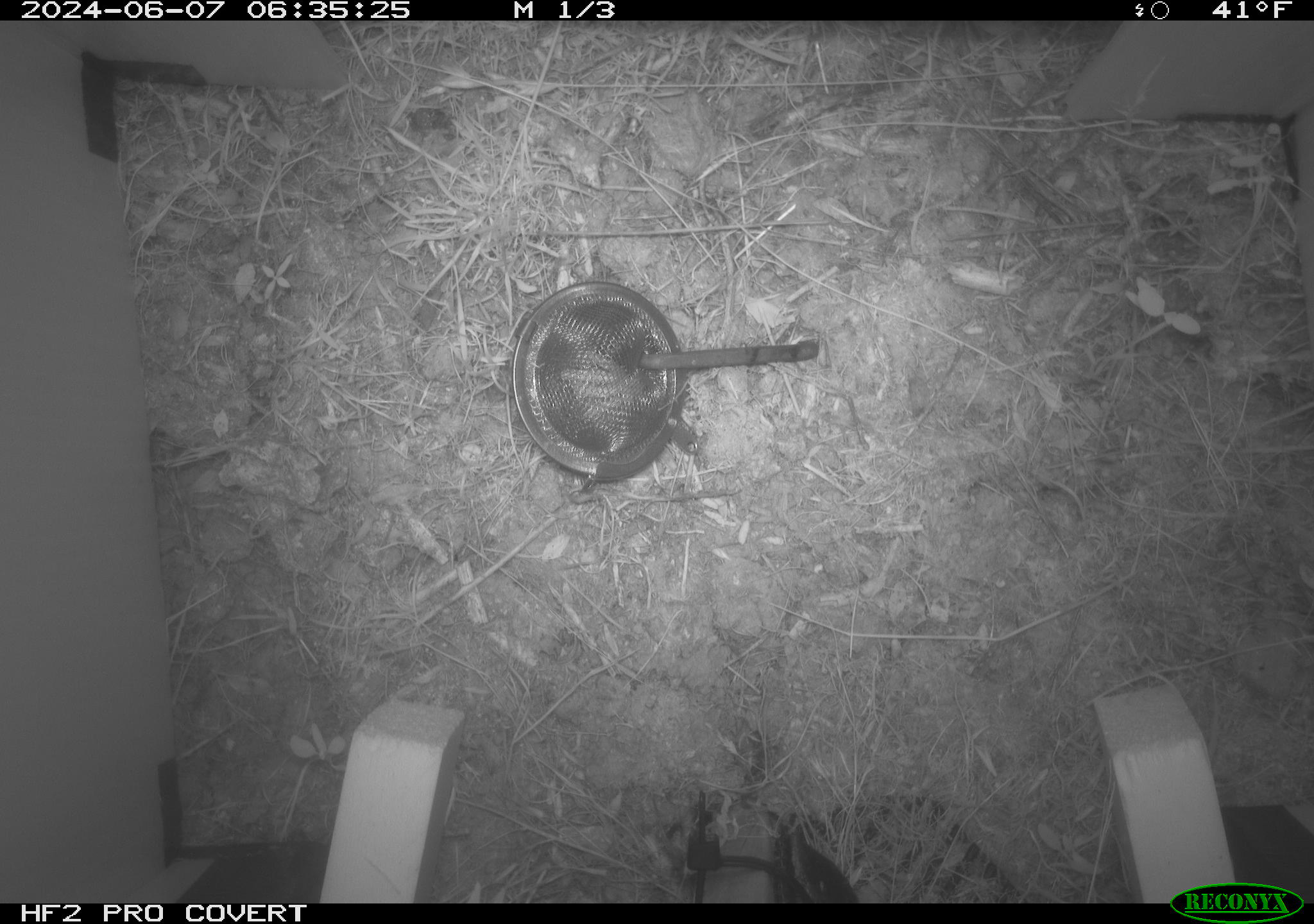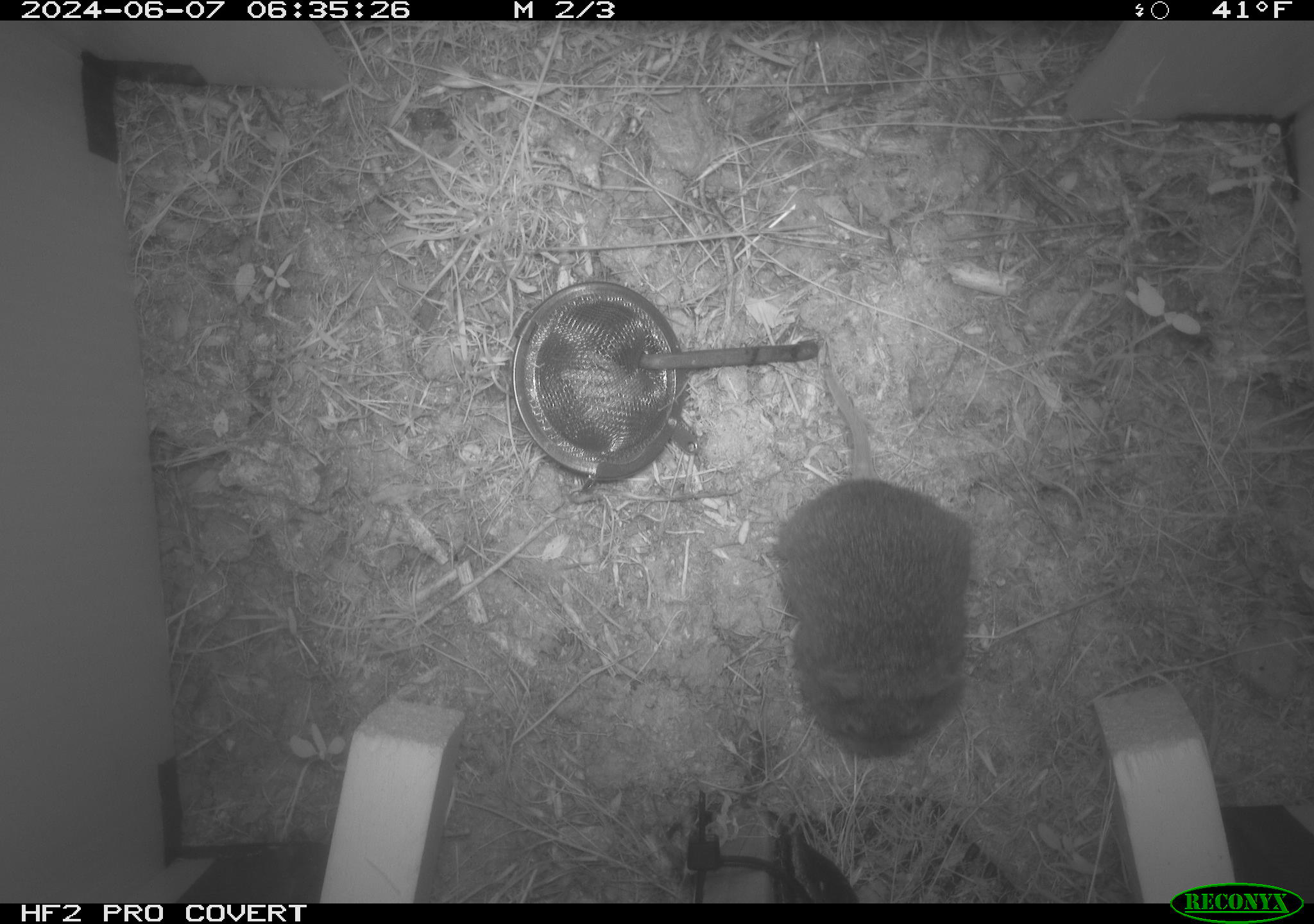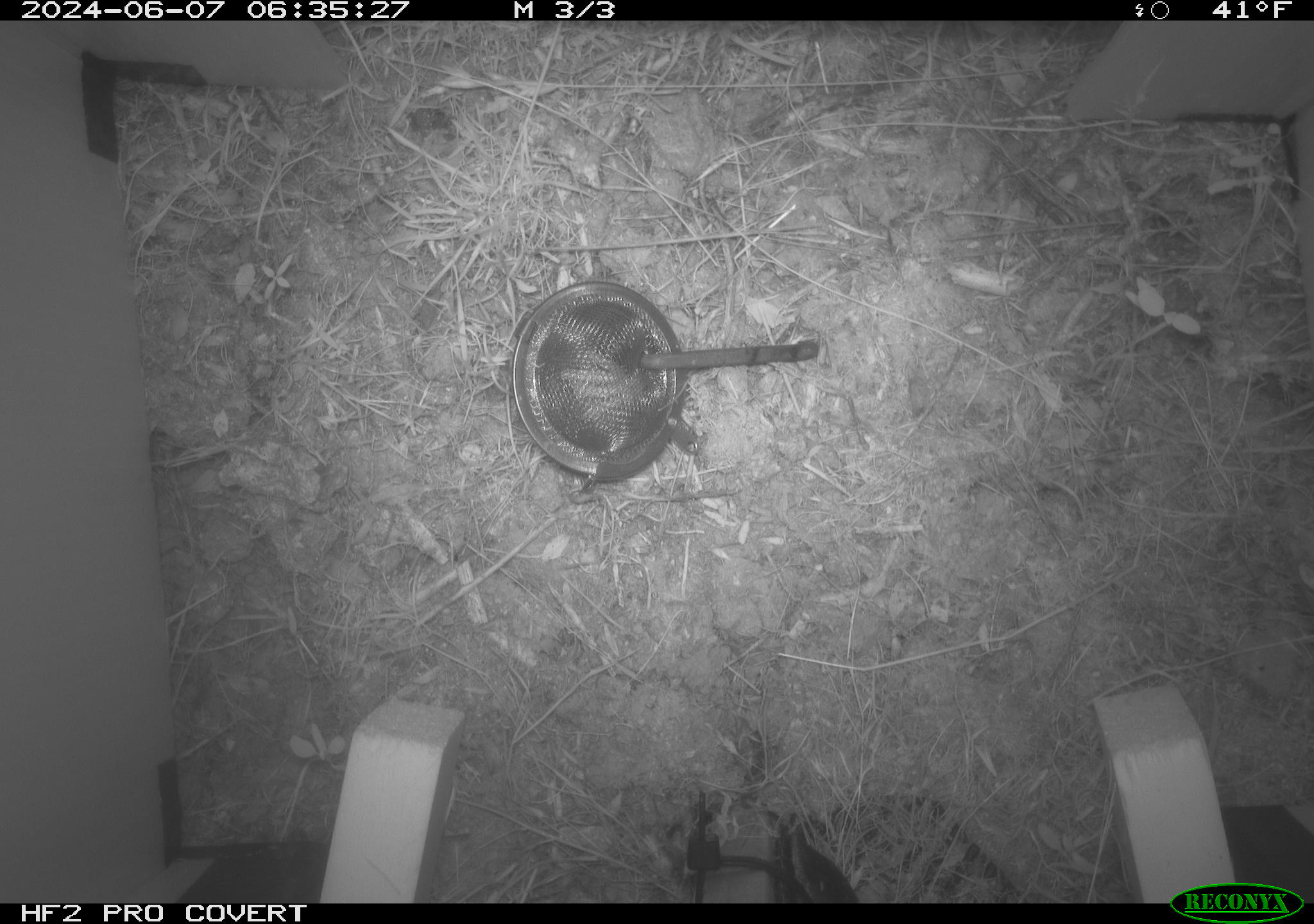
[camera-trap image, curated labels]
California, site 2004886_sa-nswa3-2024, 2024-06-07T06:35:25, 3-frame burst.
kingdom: Animalia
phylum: Chordata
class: Mammalia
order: Rodentia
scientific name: Rodentia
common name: rodent